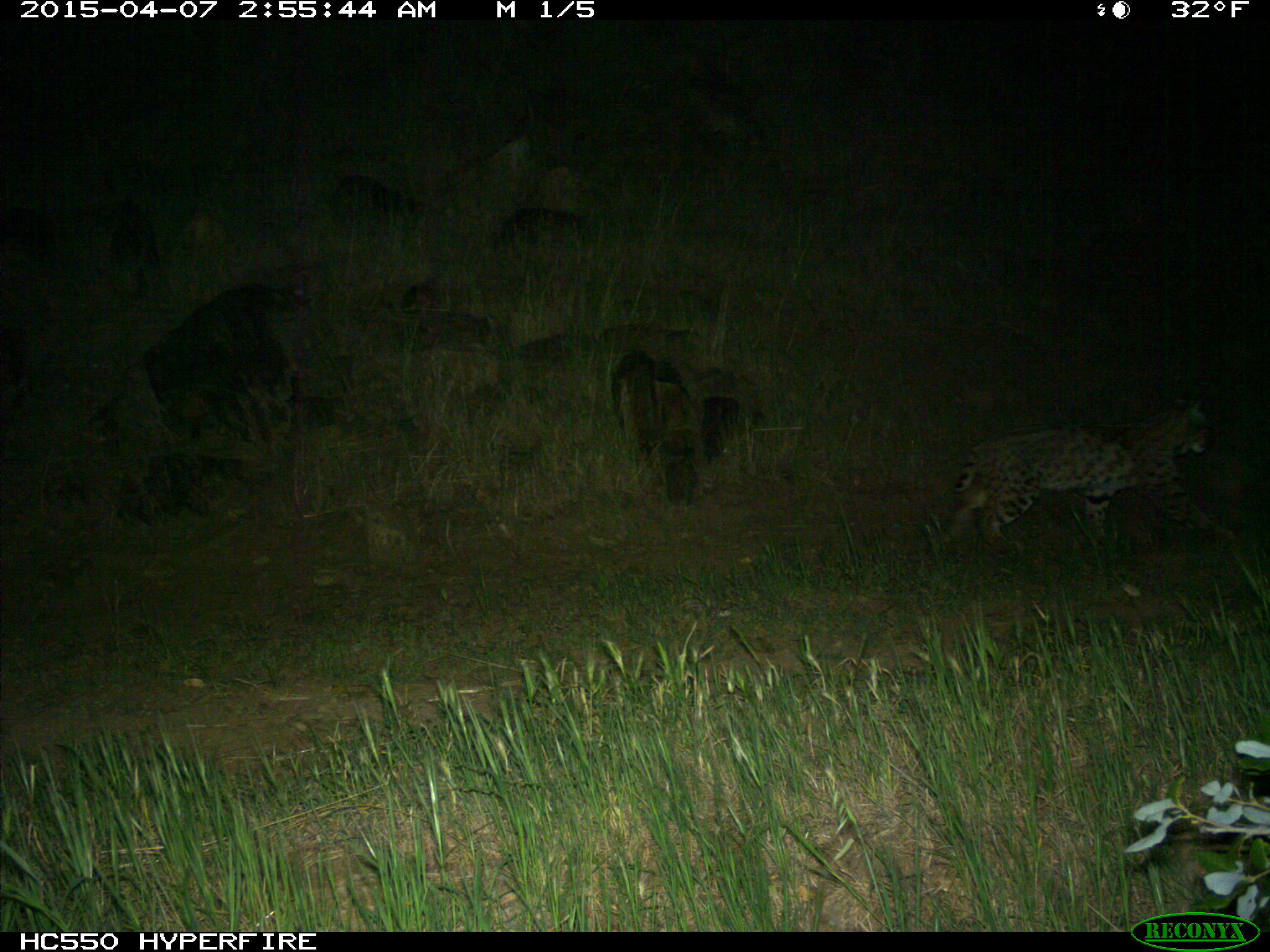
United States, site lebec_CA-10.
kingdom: Animalia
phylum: Chordata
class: Mammalia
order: Carnivora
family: Felidae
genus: Lynx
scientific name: Lynx rufus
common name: bobcat